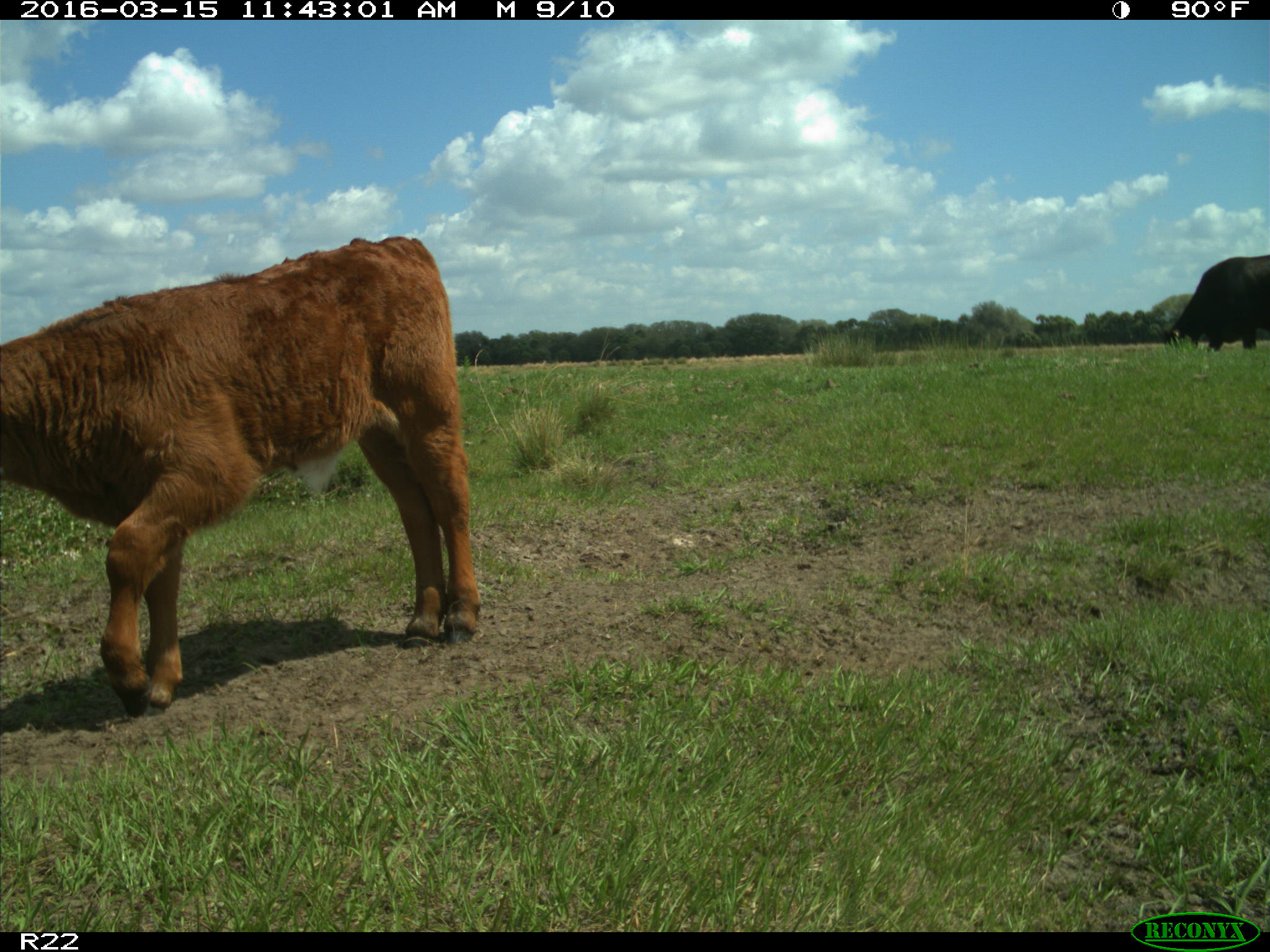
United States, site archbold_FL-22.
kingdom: Animalia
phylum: Chordata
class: Mammalia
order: Artiodactyla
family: Bovidae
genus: Bos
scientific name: Bos taurus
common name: domestic cow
Bos taurus (domestic cow).